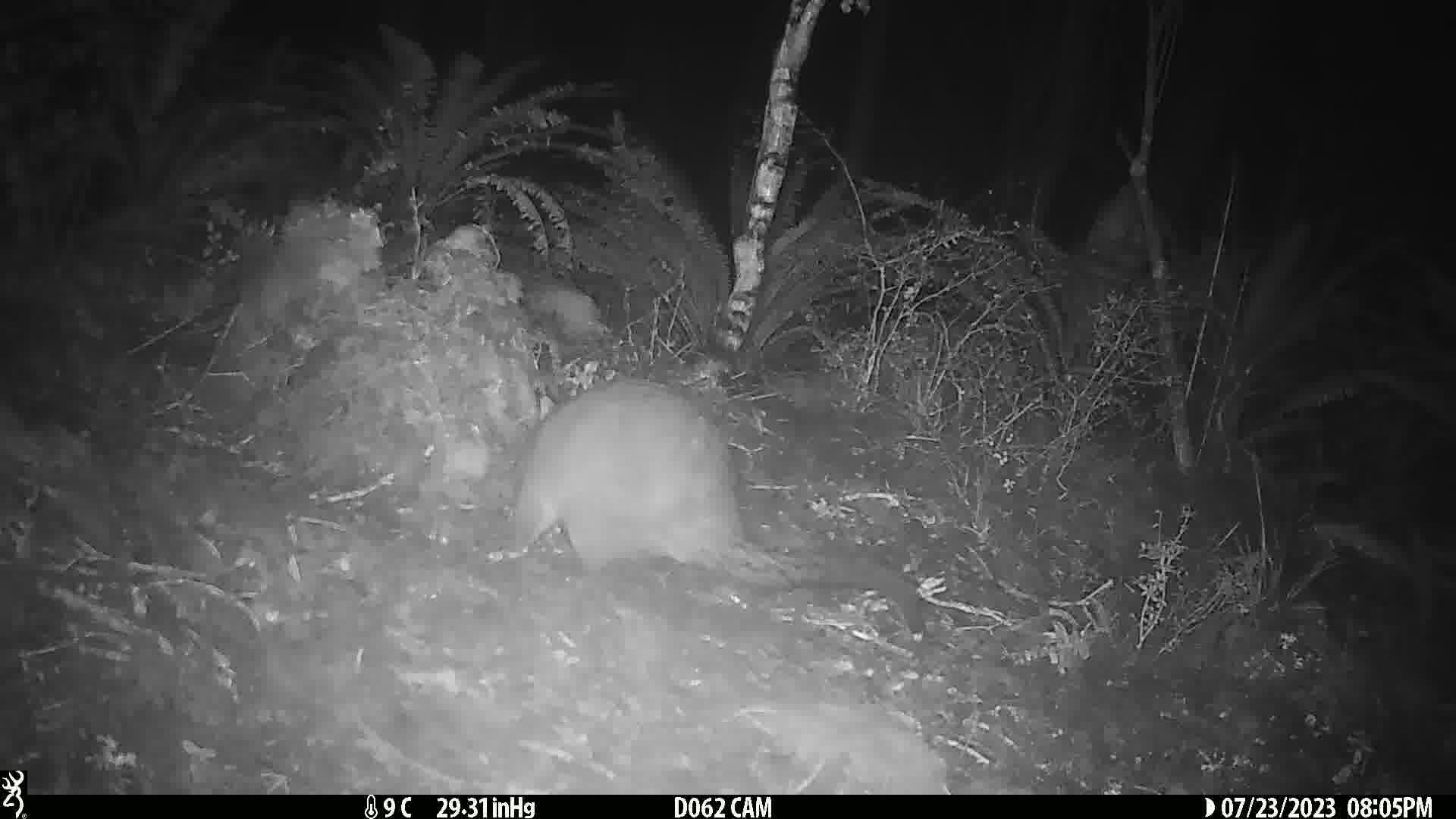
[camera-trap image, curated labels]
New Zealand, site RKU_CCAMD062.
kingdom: Animalia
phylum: Chordata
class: Mammalia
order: Diprotodontia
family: Phalangeridae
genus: Trichosurus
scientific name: Trichosurus vulpecula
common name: common brushtail possum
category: possum